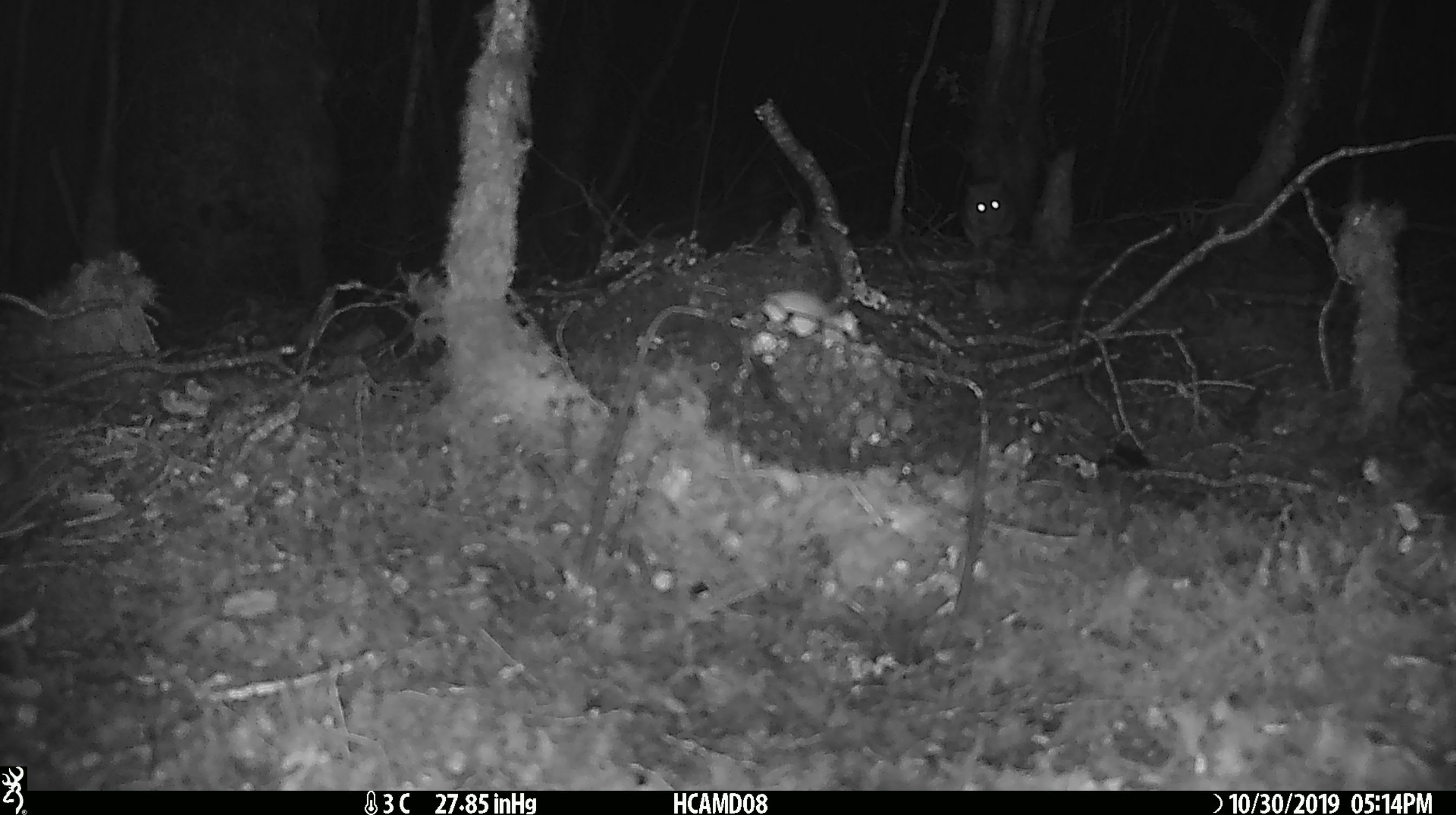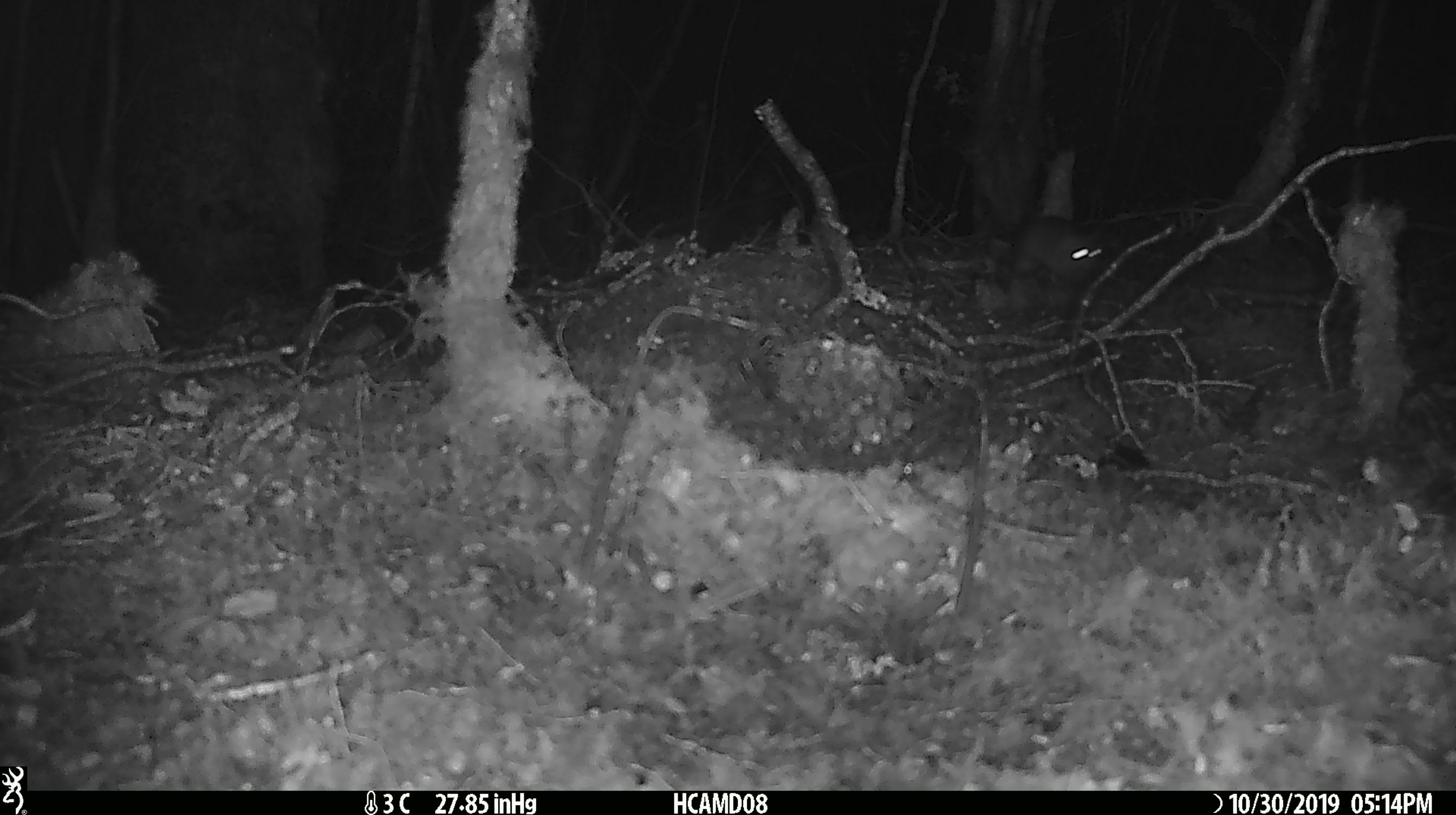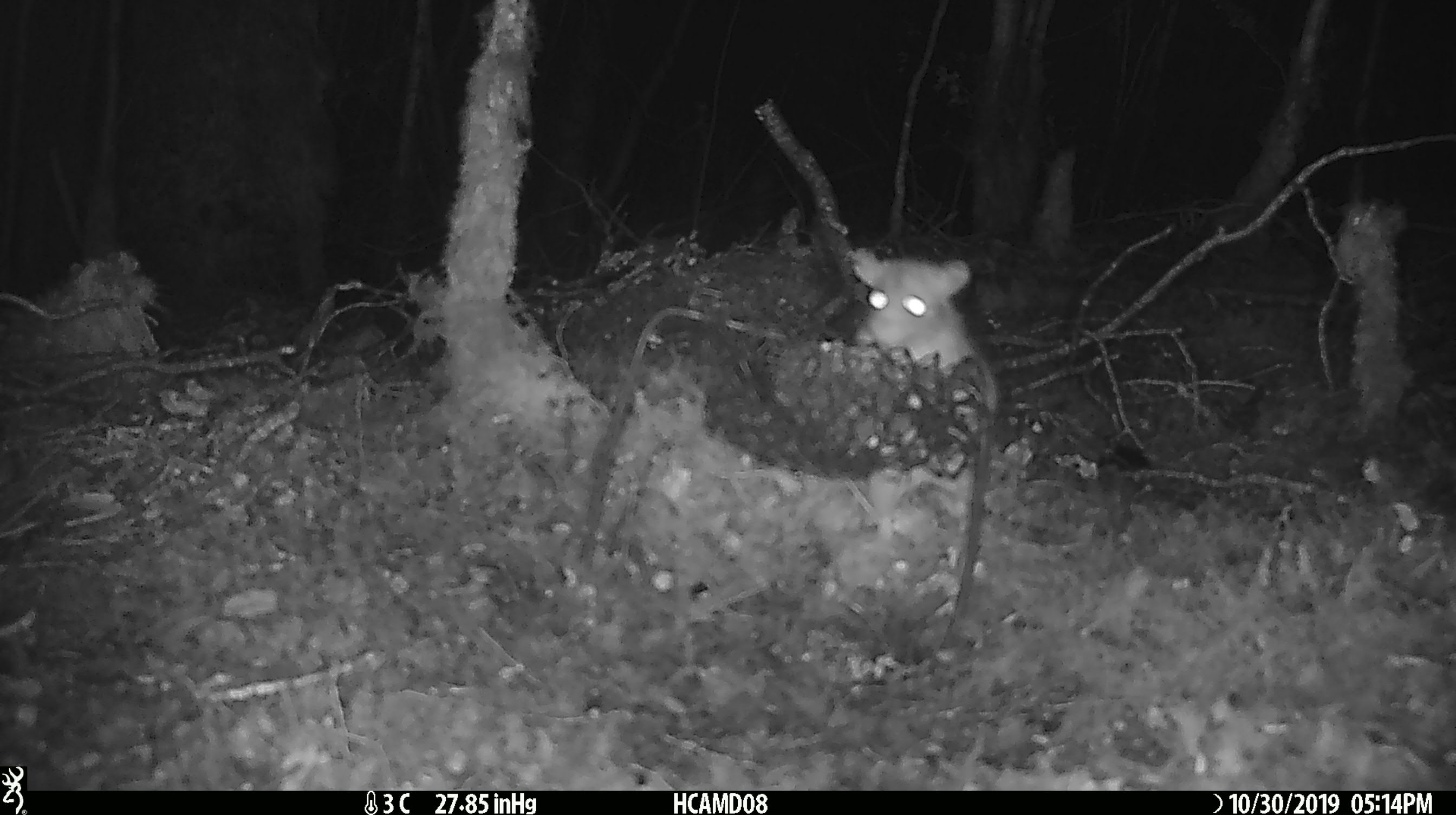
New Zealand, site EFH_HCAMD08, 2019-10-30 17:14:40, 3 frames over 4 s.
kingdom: Animalia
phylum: Chordata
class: Mammalia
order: Rodentia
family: Muridae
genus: Mus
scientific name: Mus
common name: mouse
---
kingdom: Animalia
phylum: Chordata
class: Mammalia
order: Rodentia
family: Muridae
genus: Rattus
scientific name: Rattus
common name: rat